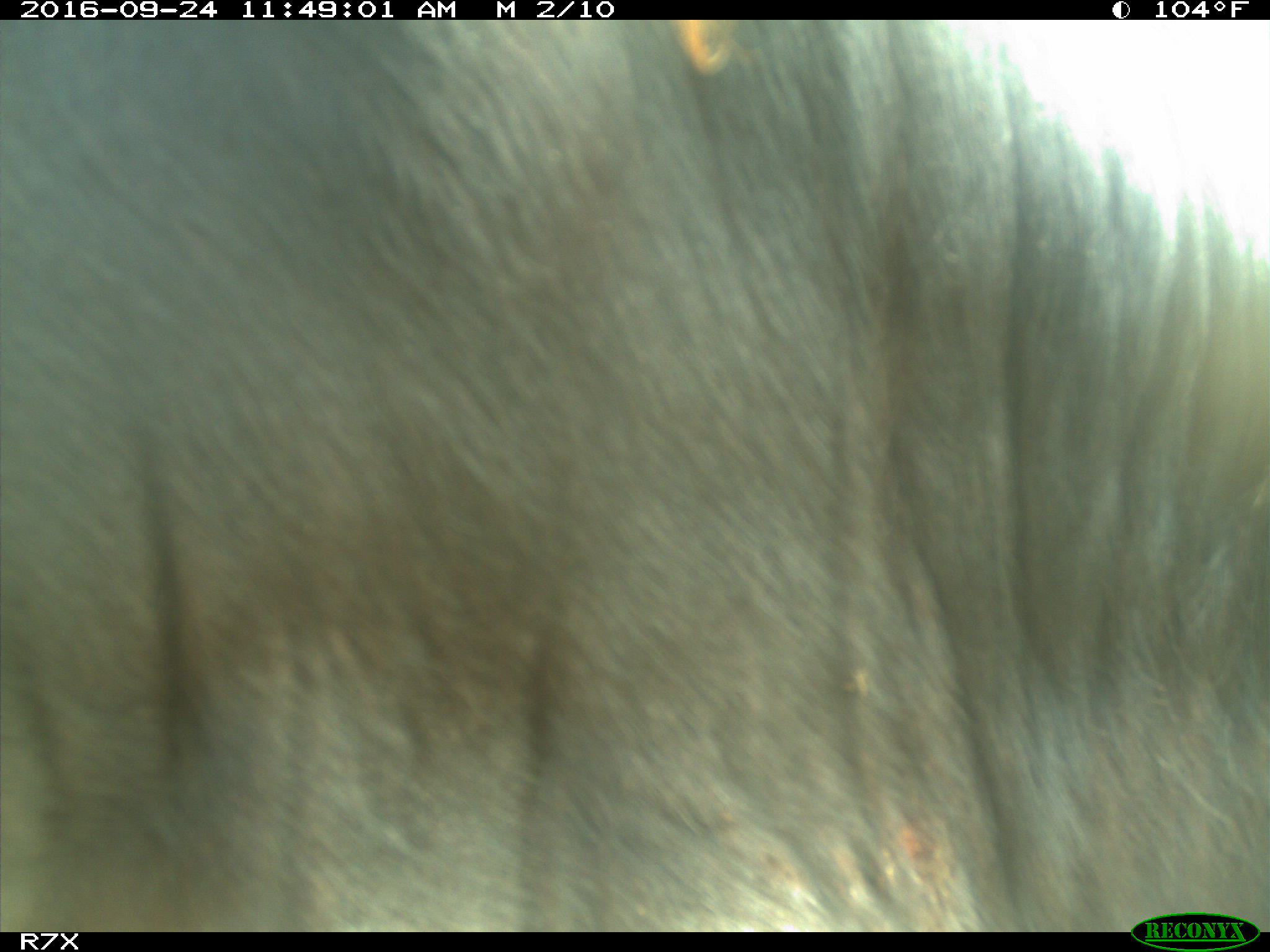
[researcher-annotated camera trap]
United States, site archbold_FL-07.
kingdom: Animalia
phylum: Chordata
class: Mammalia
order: Artiodactyla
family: Bovidae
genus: Bos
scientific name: Bos taurus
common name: domestic cow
Bos taurus (domestic cow).